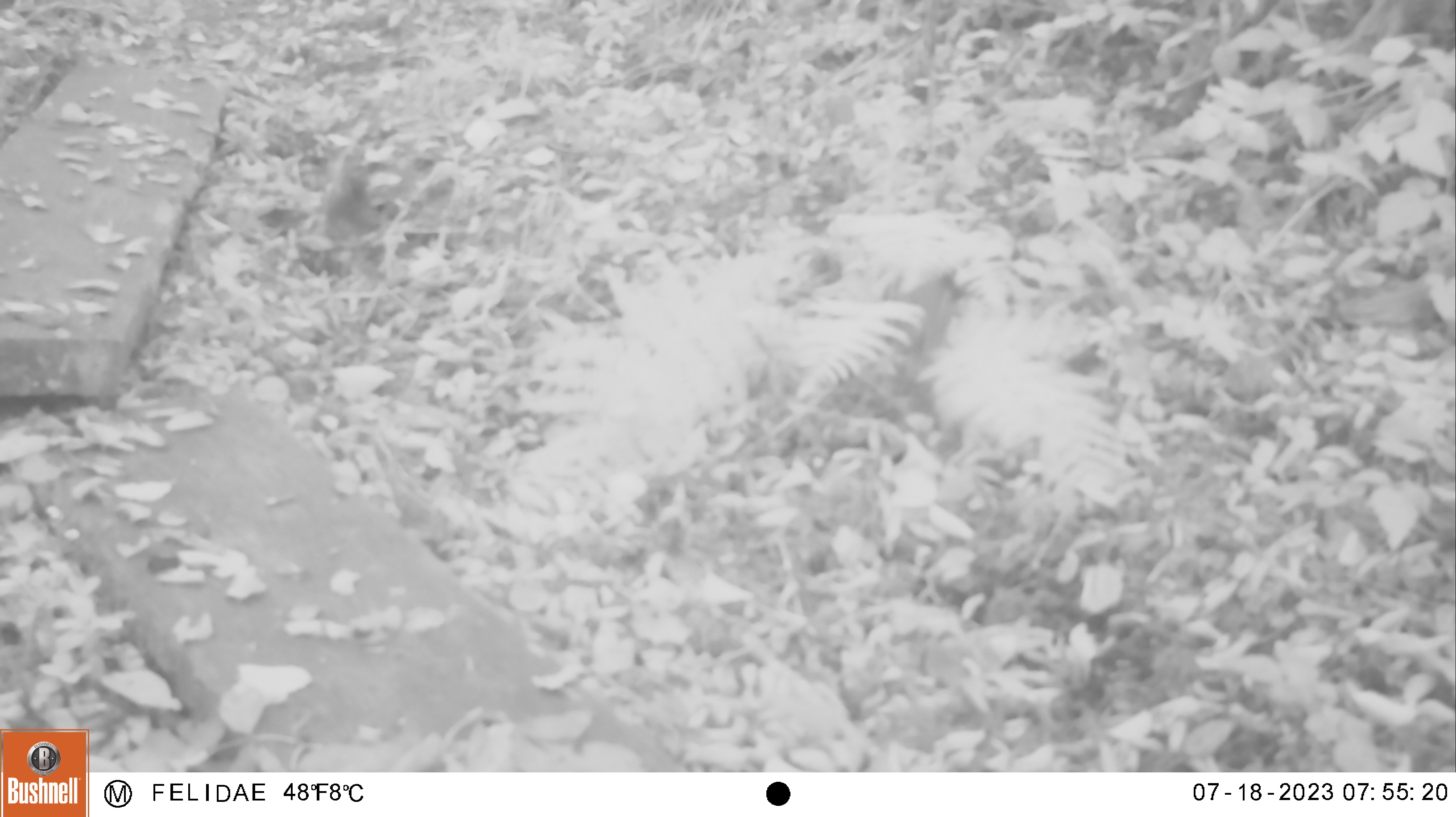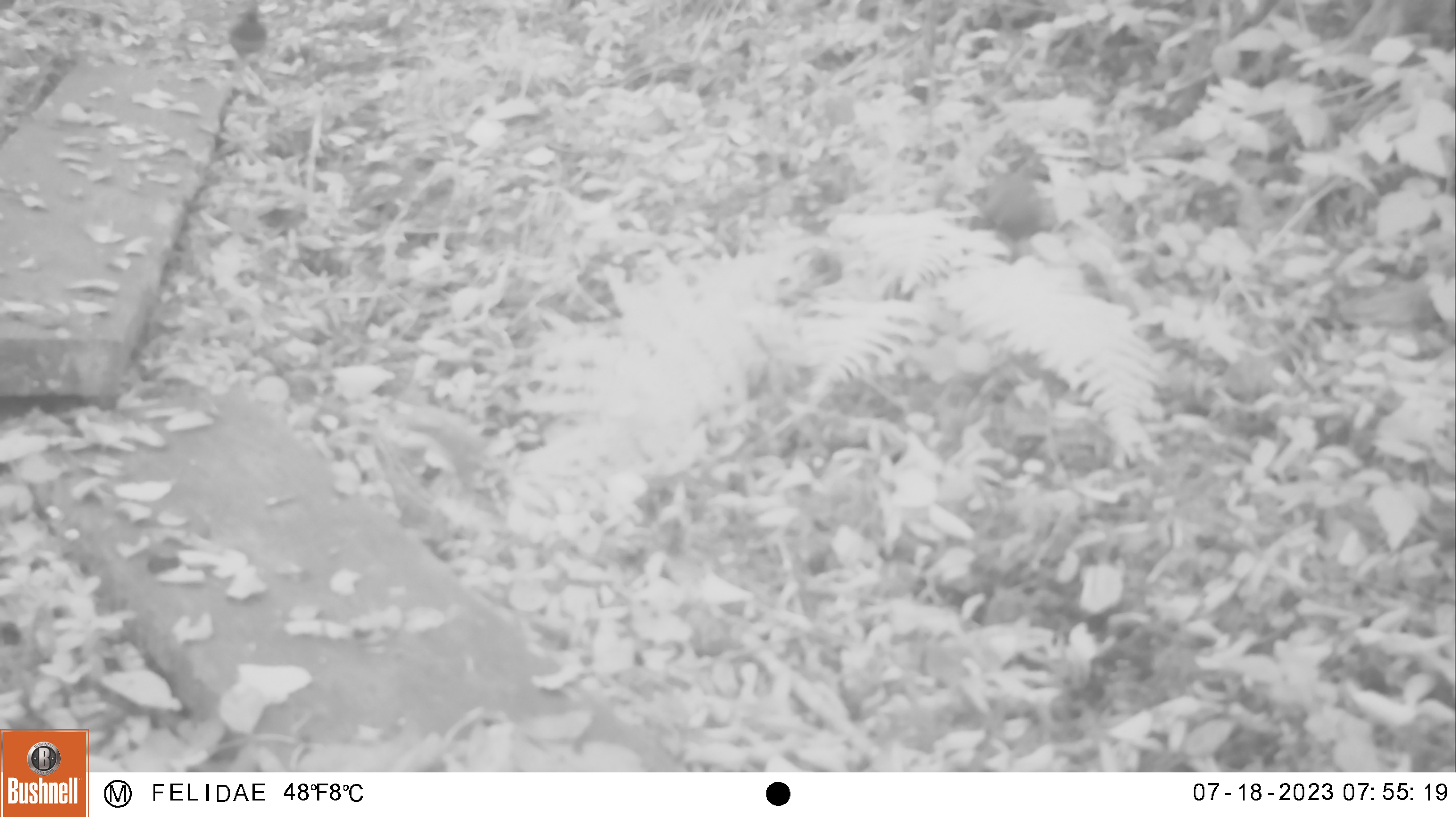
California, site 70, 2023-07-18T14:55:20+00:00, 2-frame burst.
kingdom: Animalia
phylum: Chordata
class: Aves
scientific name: Aves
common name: bird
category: unknown bird